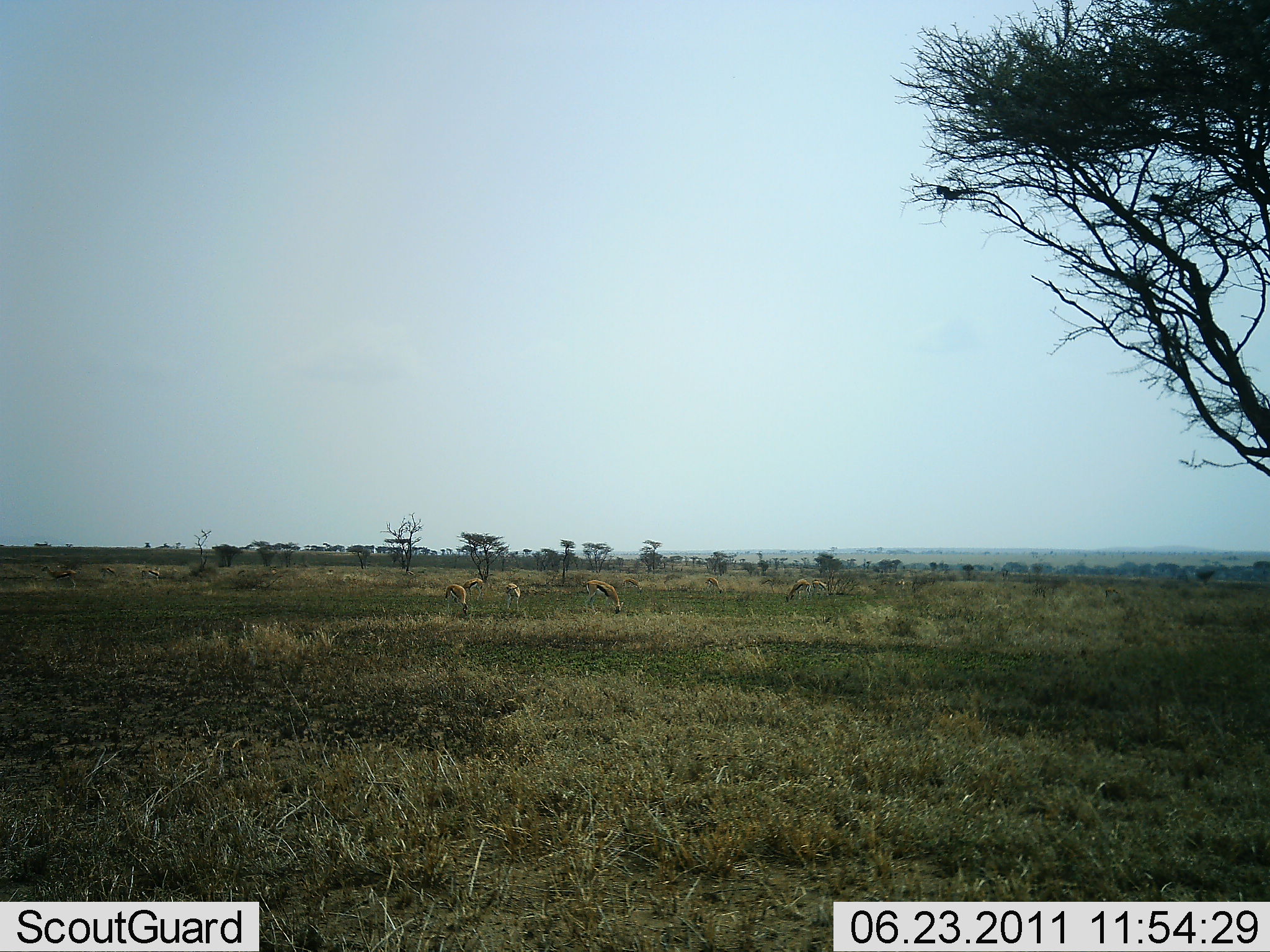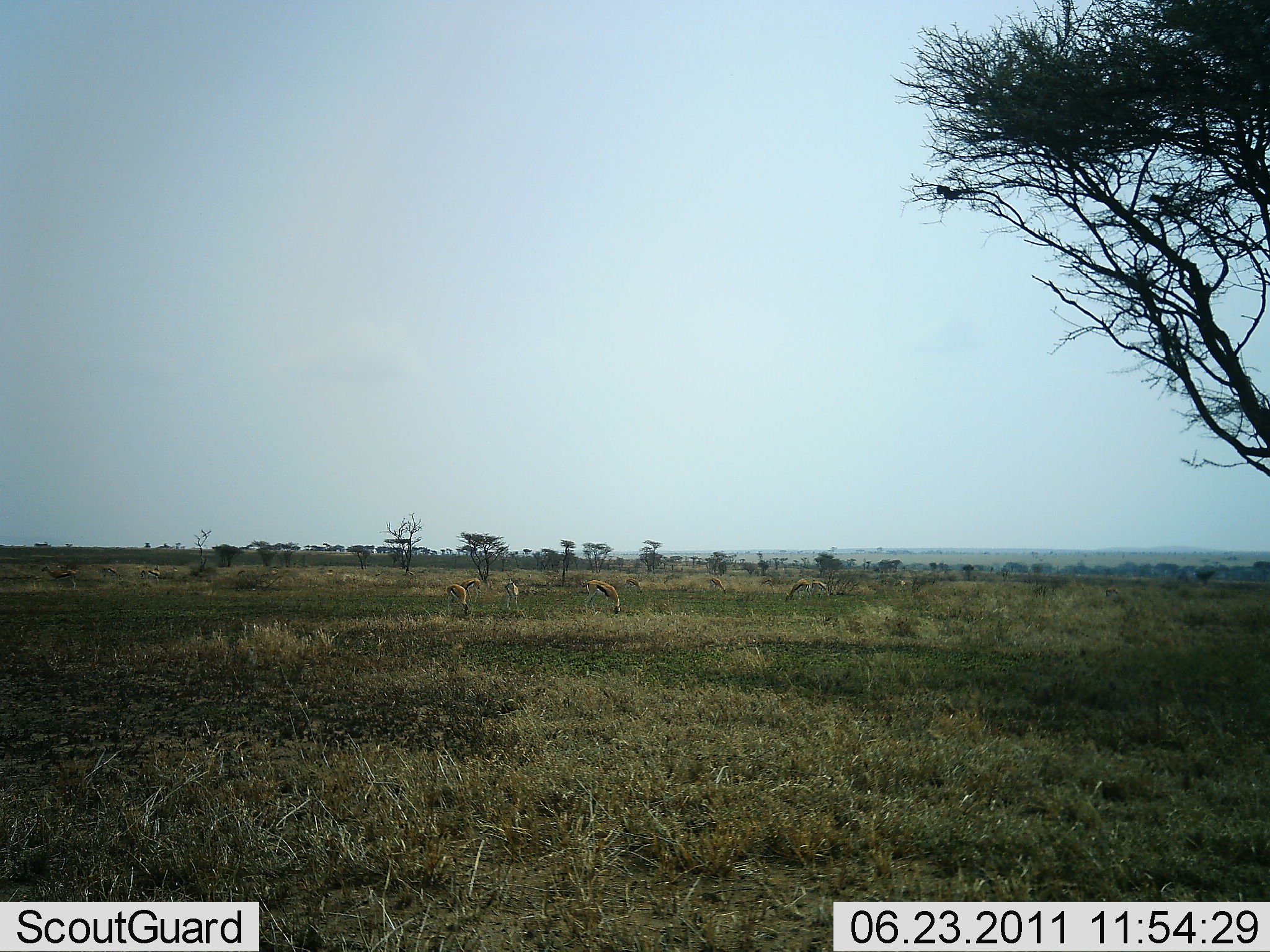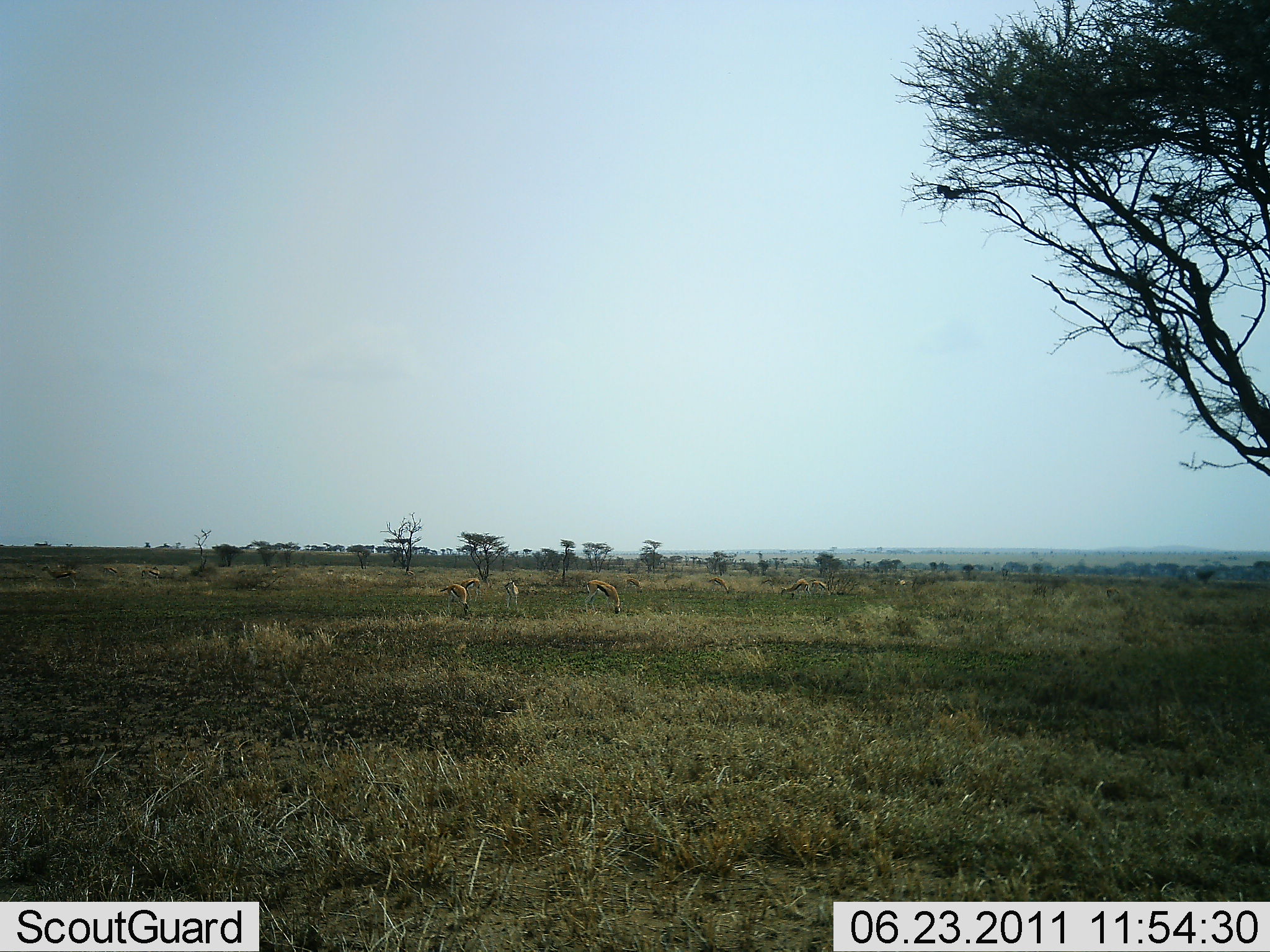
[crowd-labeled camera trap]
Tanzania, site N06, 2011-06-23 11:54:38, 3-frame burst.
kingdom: Animalia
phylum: Chordata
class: Mammalia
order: Artiodactyla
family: Bovidae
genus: Eudorcas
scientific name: Eudorcas thomsonii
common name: thomson's gazelle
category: gazellethomsons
Gazellethomsons (thomson's gazelle) (Eudorcas thomsonii), count 8. Behavior (volunteer vote fractions): standing 20%, resting 10%, moving 0%, interacting 0%. Young present (vote fraction): 0%. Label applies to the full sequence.